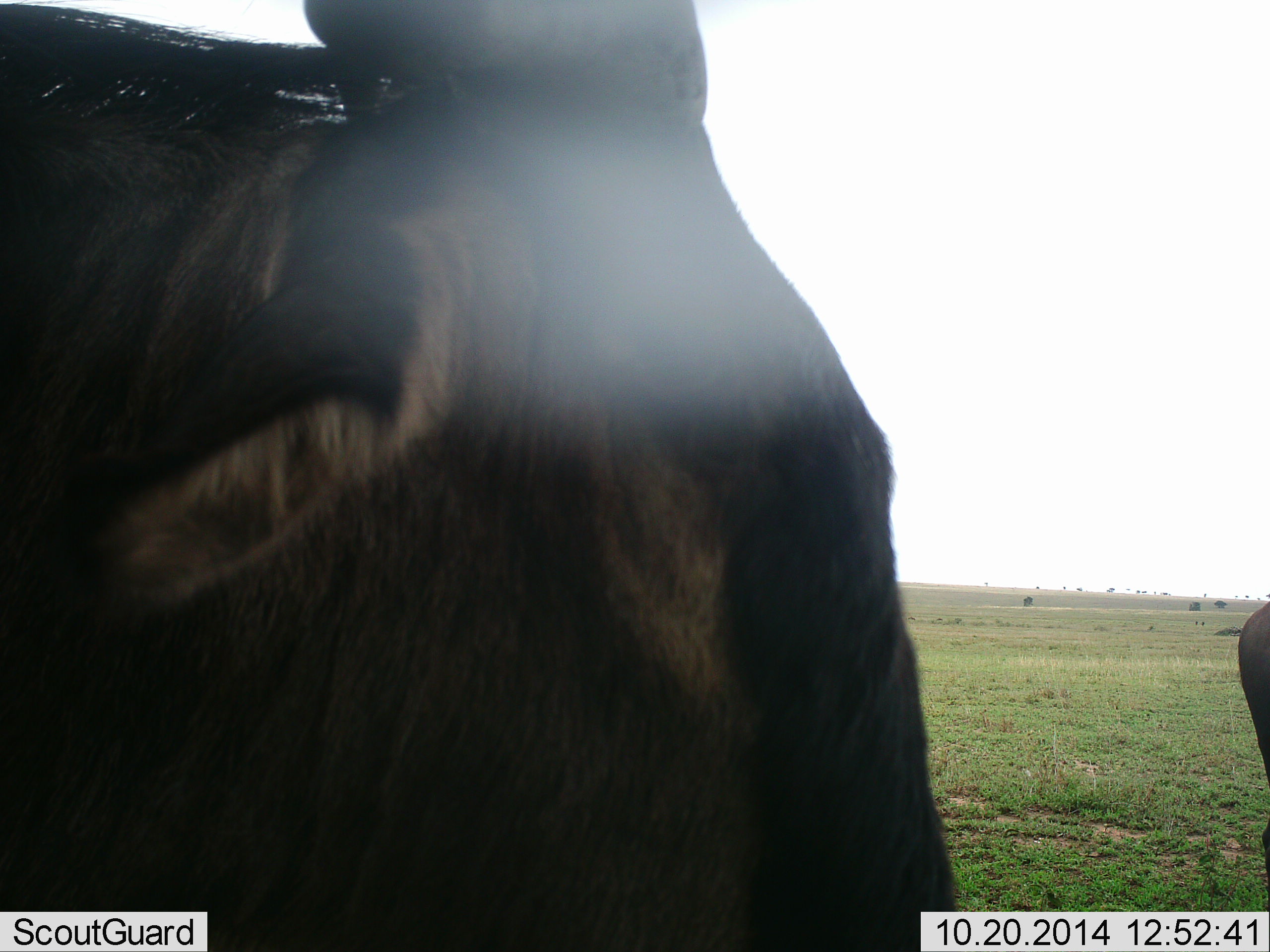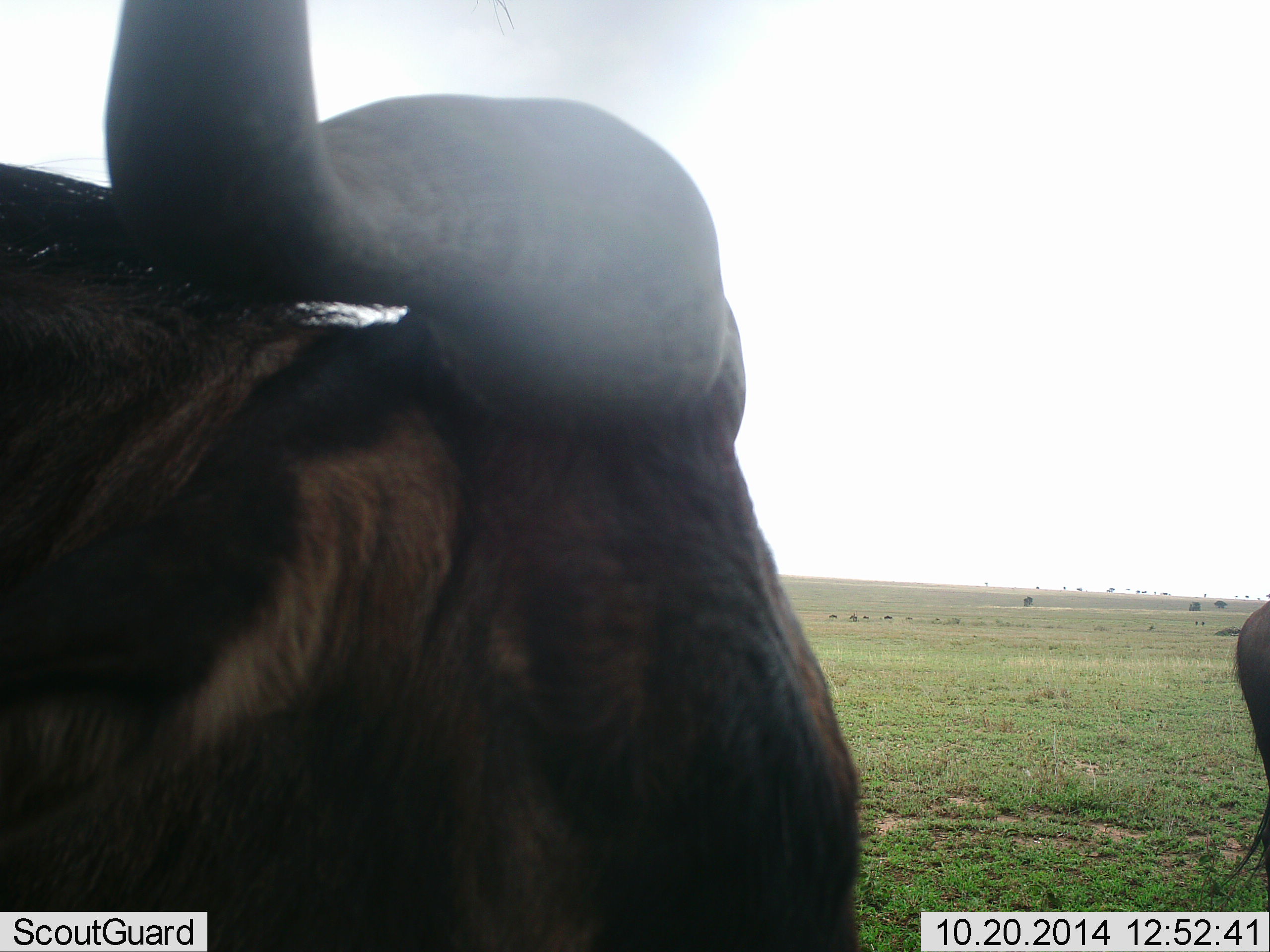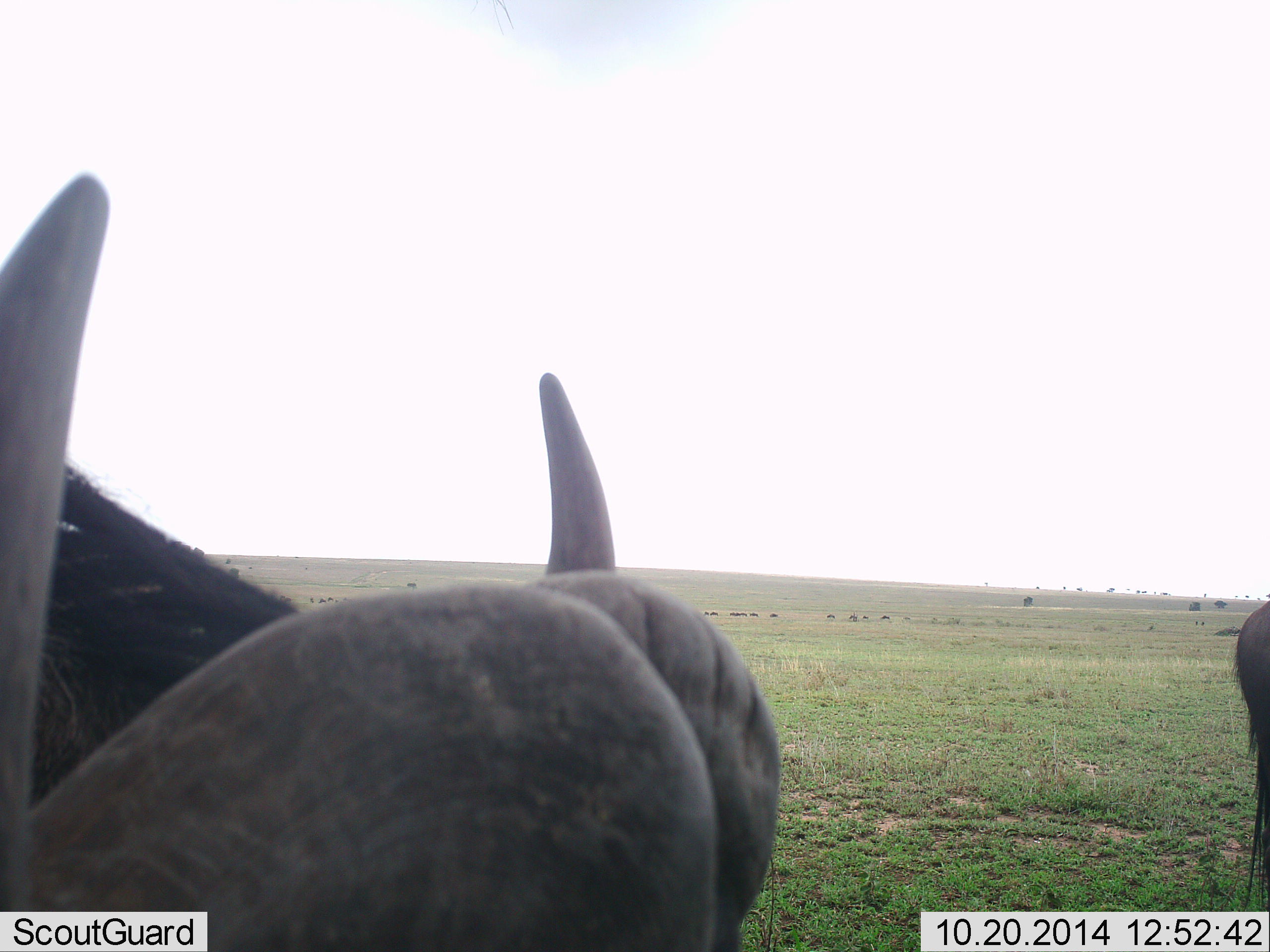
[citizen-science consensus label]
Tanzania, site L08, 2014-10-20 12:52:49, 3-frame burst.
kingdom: Animalia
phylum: Chordata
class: Mammalia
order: Artiodactyla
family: Bovidae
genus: Connochaetes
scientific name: Connochaetes taurinus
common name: blue wildebeest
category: wildebeest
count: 2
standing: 78%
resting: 0%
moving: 22%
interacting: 11%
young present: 0%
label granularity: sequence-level